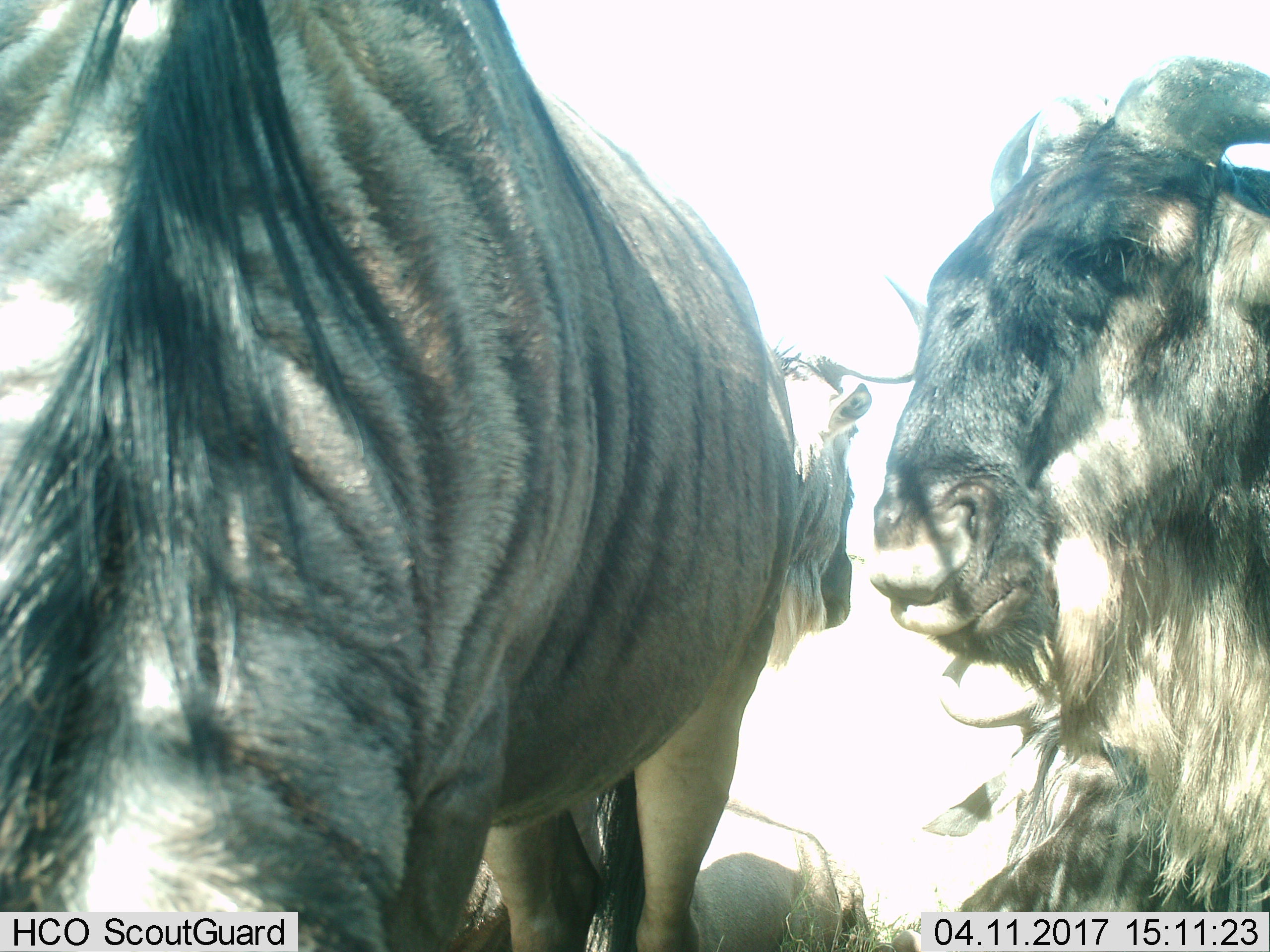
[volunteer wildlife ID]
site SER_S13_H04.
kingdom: Animalia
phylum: Chordata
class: Mammalia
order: Artiodactyla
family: Bovidae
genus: Connochaetes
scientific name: Connochaetes taurinus taurinus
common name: blue wildebeest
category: wildebeestblue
Wildebeestblue (blue wildebeest) (Connochaetes taurinus taurinus), count 4. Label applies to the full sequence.